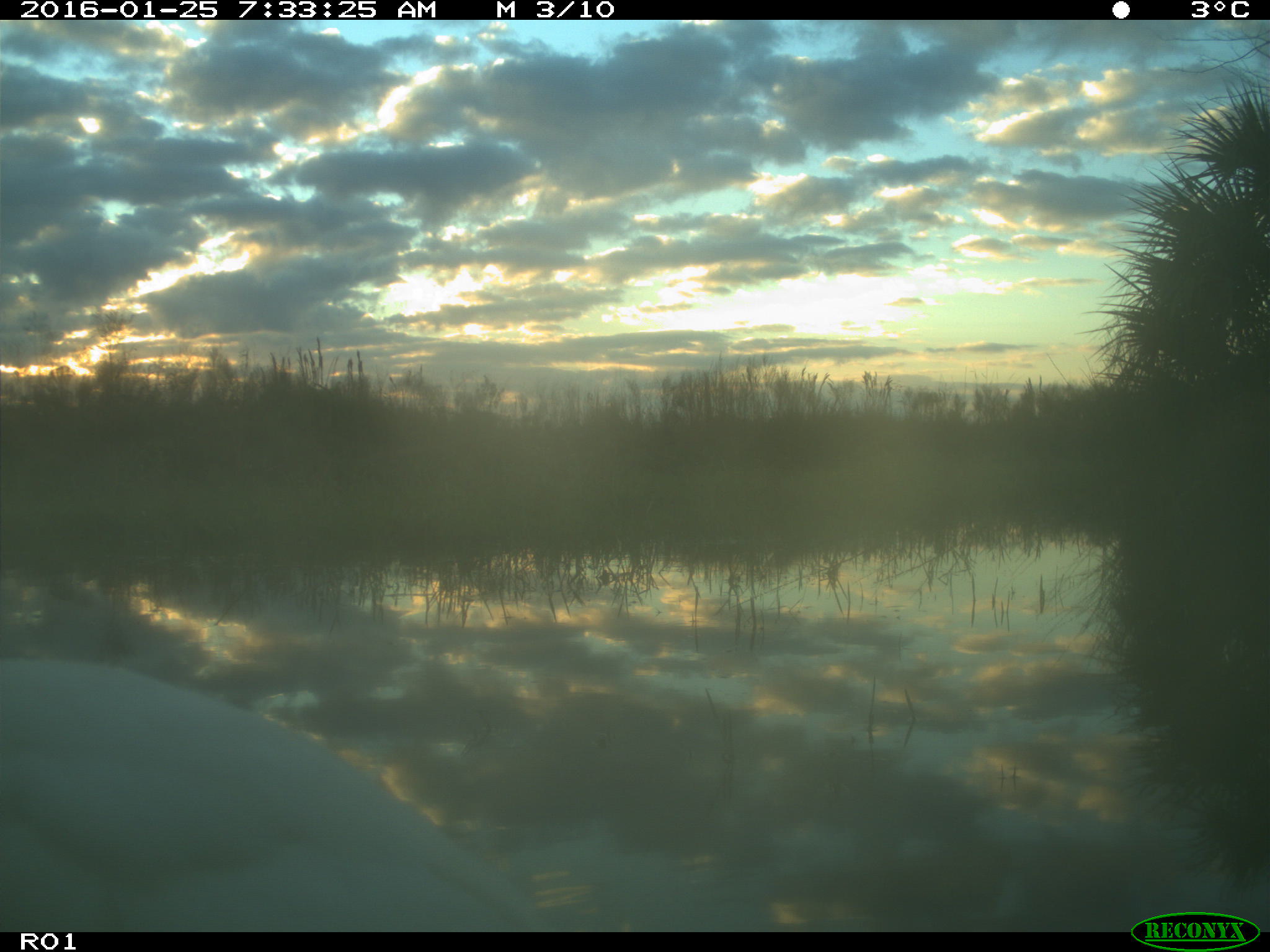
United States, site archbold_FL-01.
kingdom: Animalia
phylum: Chordata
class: Aves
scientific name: Aves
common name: birds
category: unidentified bird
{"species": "unidentified bird (birds) (Aves)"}